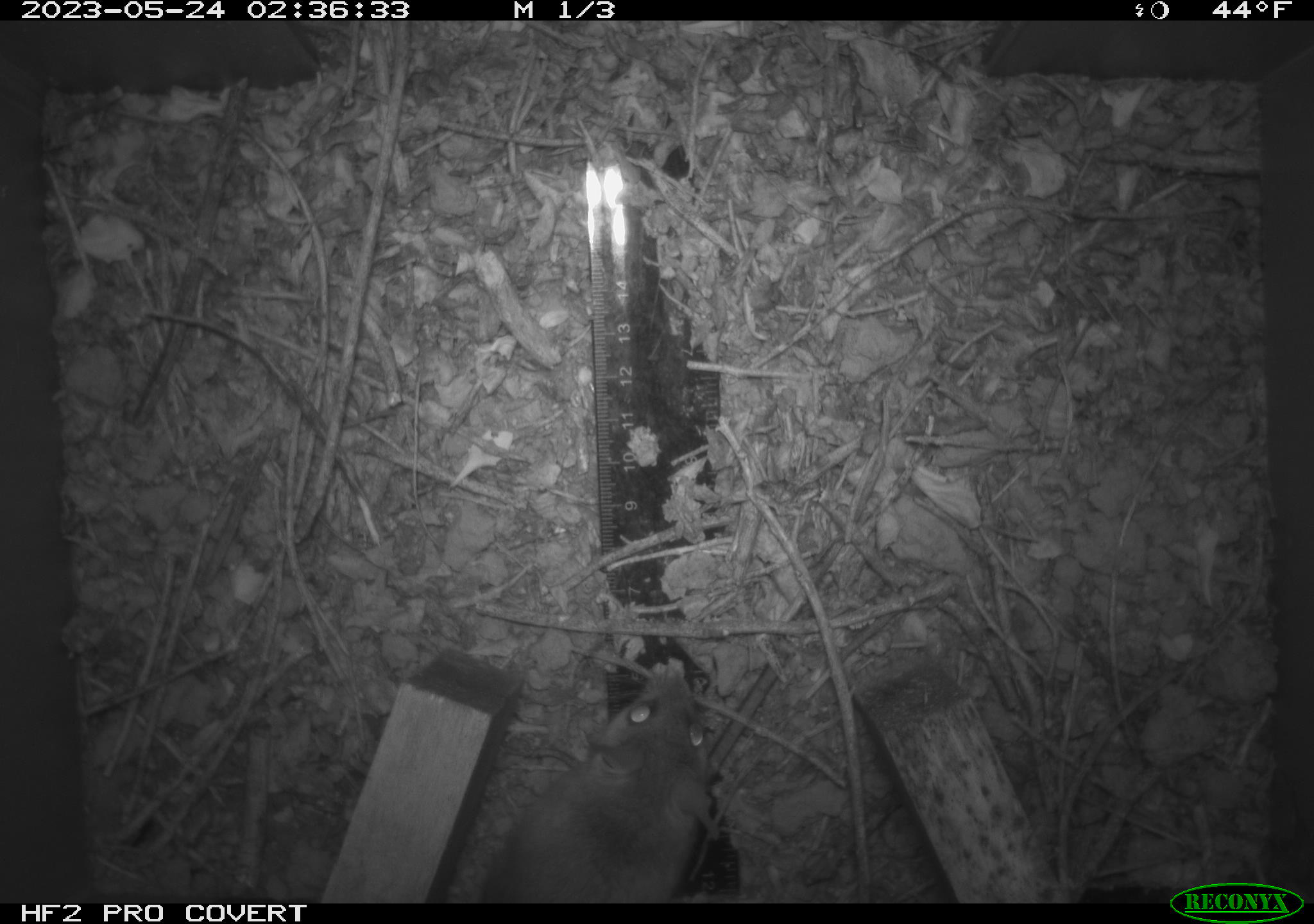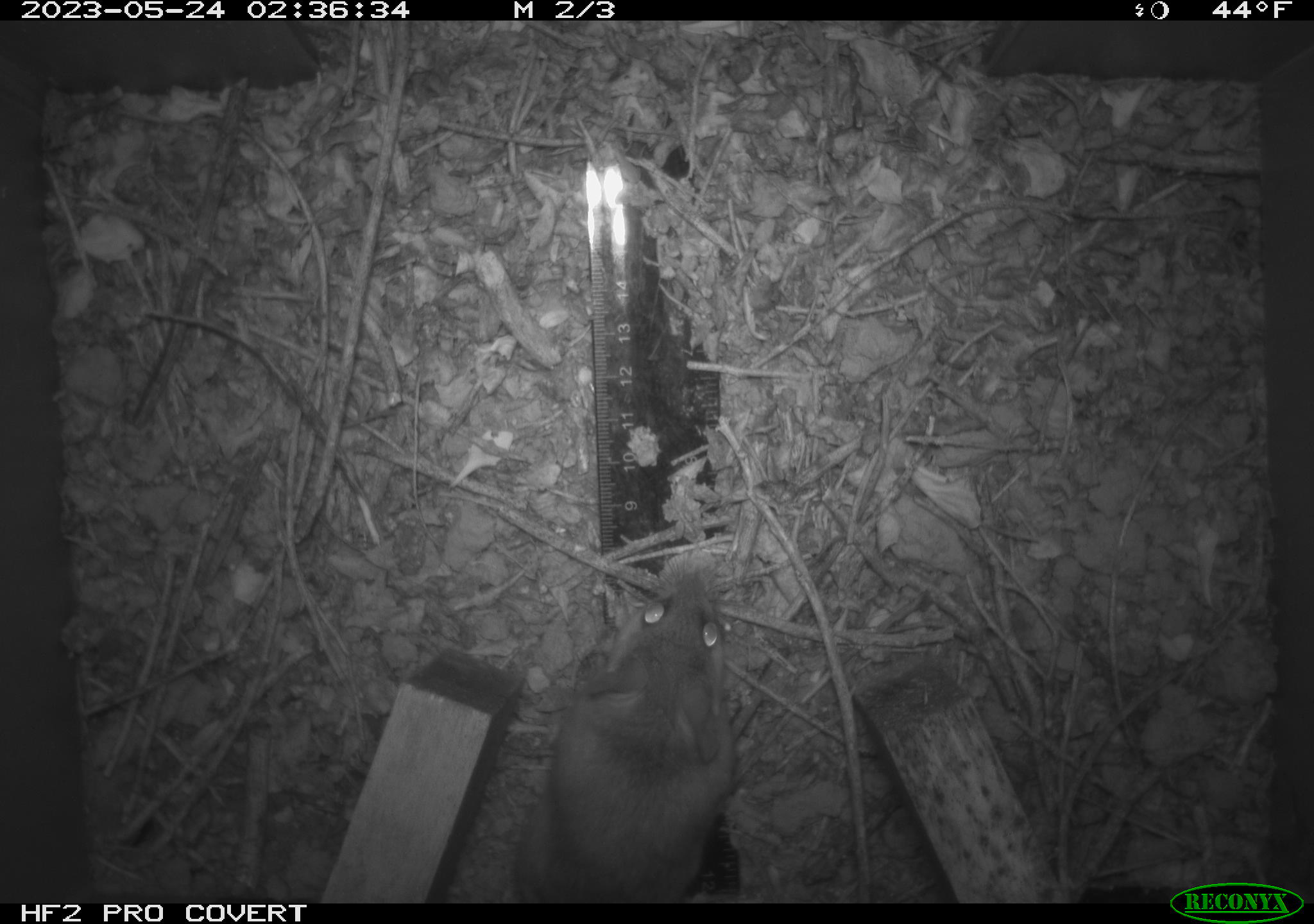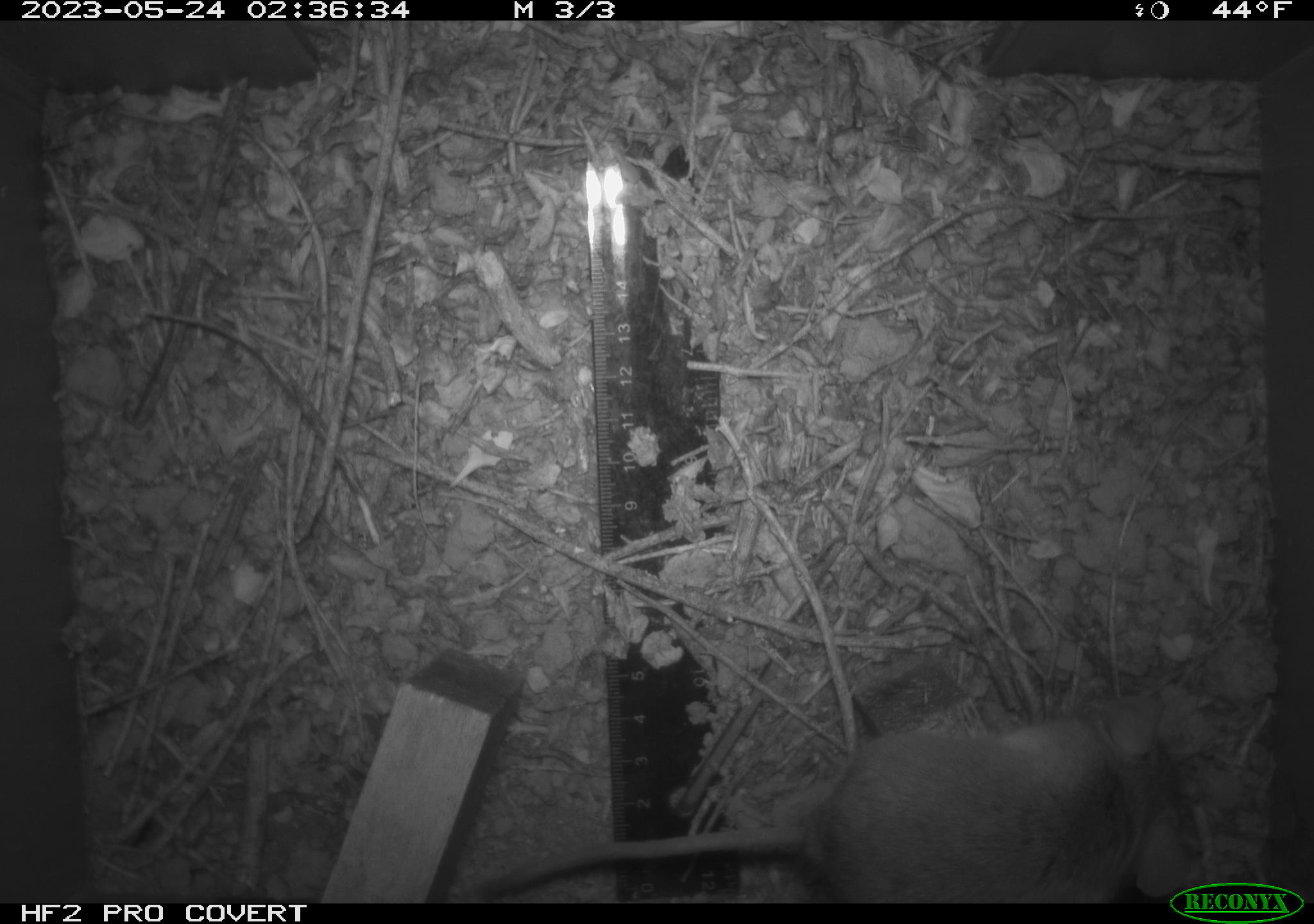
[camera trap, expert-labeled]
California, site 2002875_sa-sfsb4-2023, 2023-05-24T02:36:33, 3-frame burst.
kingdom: Animalia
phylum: Chordata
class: Mammalia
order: Rodentia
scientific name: Rodentia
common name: mouse species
Mouse species (Rodentia).